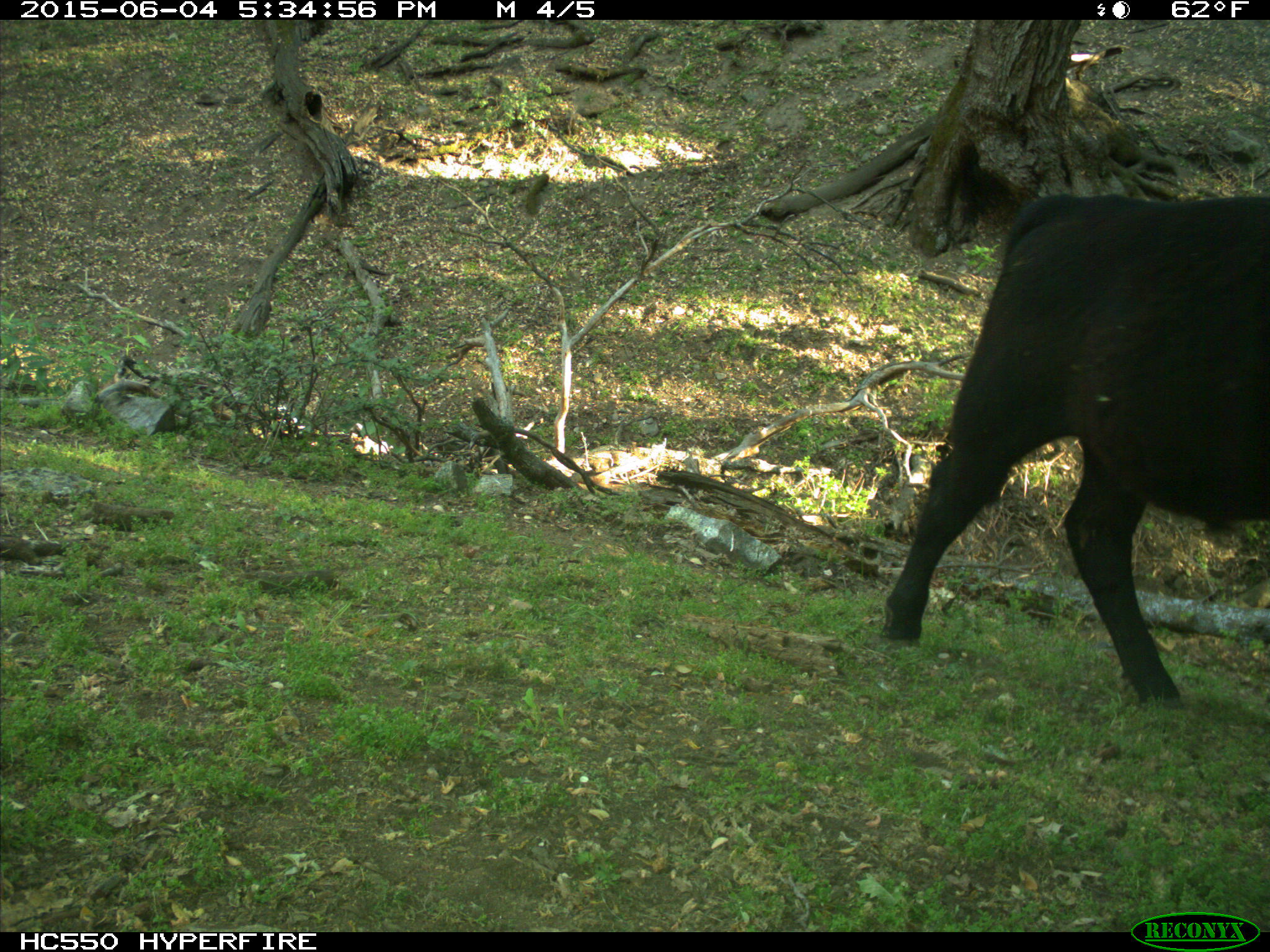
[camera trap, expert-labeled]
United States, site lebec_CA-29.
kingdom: Animalia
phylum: Chordata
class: Mammalia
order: Artiodactyla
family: Bovidae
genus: Bos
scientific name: Bos taurus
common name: domestic cow